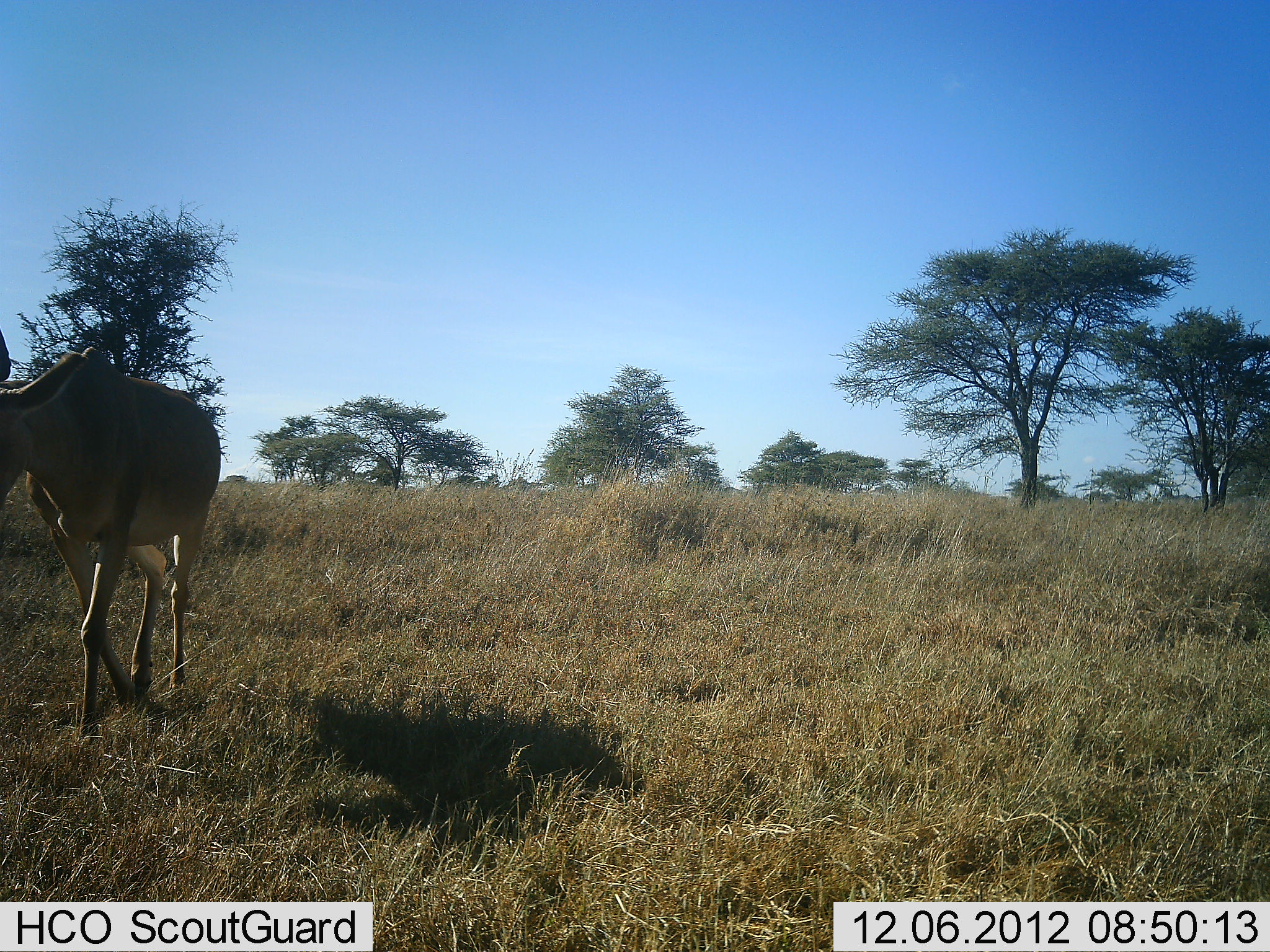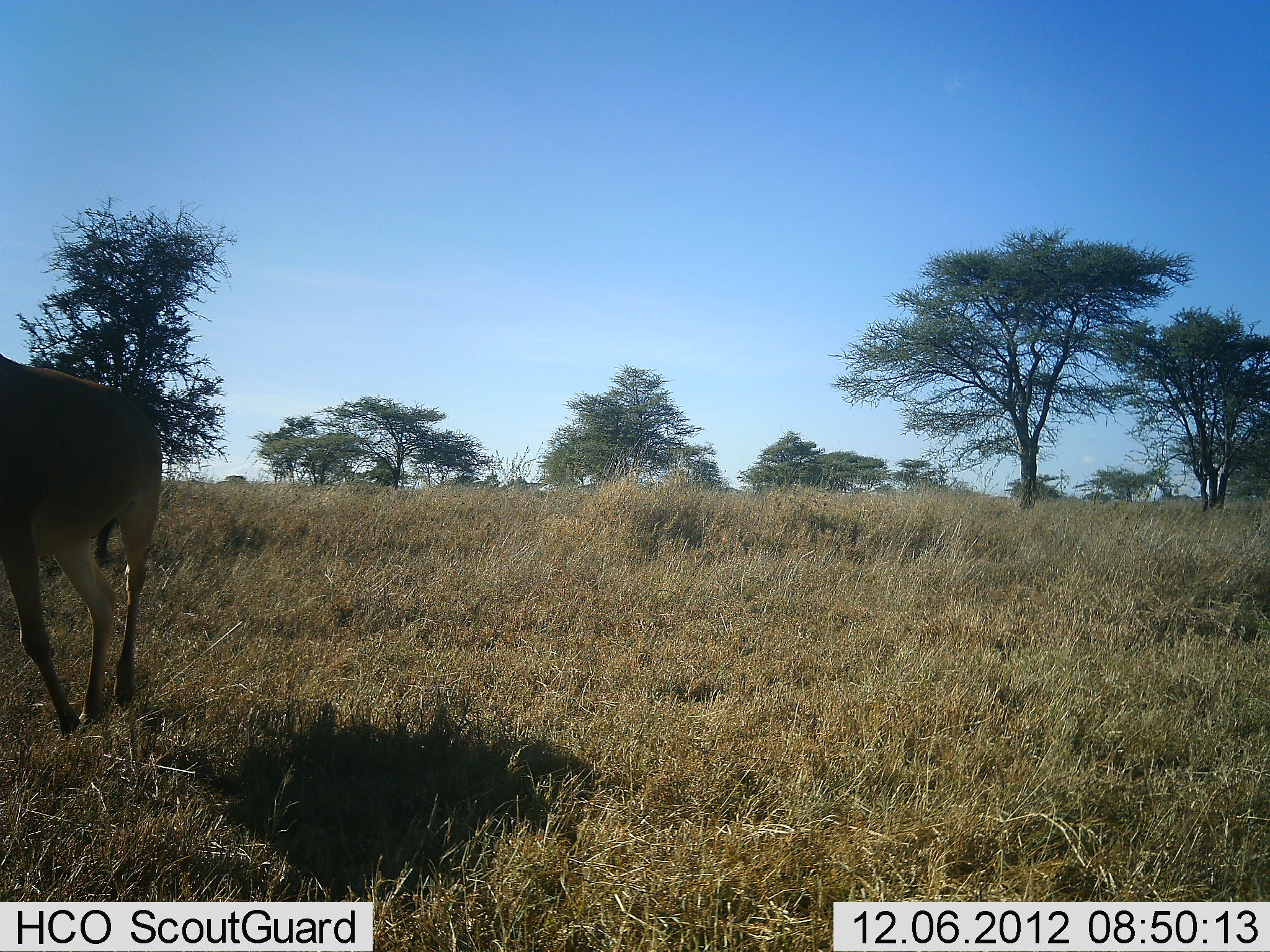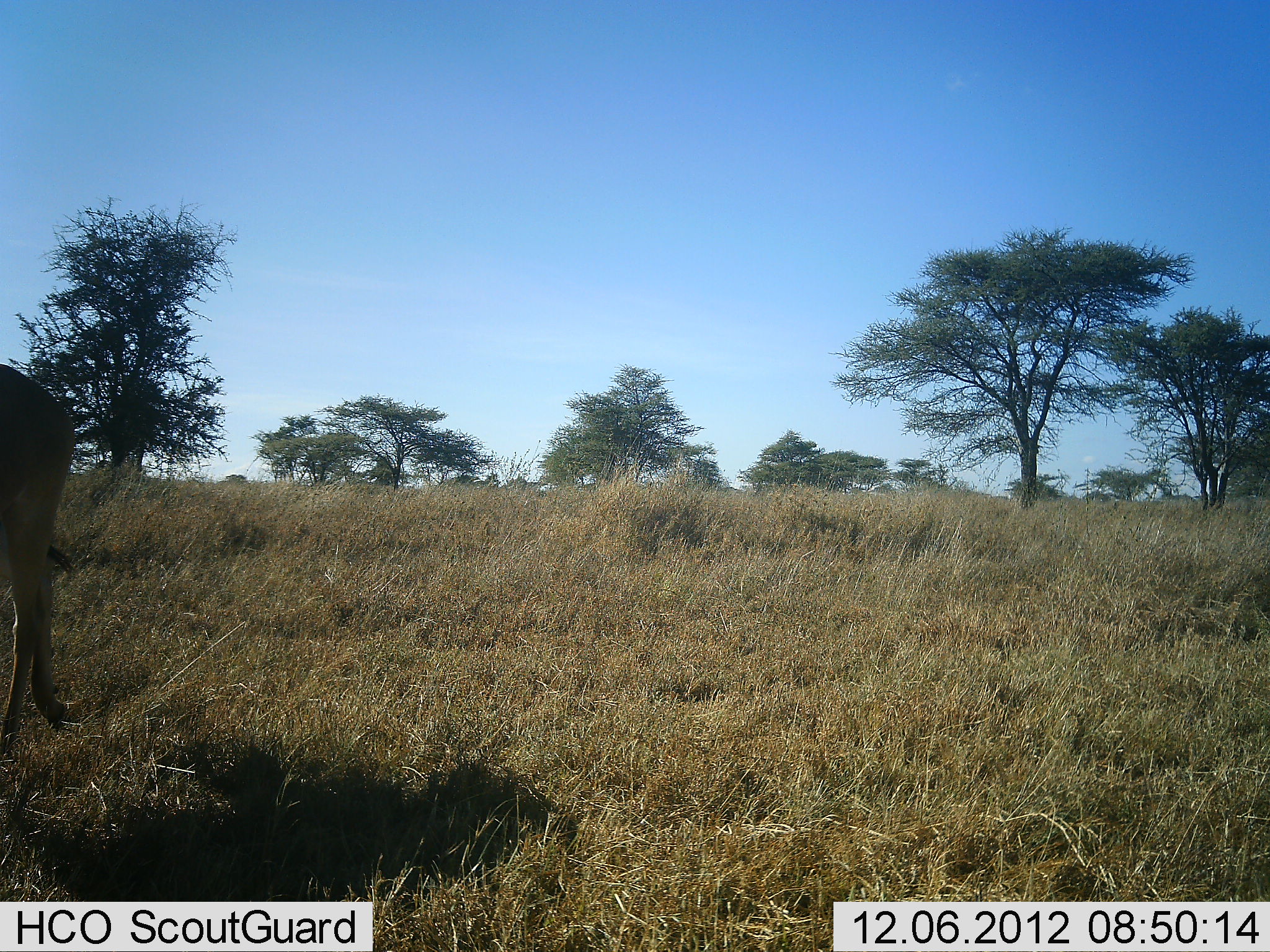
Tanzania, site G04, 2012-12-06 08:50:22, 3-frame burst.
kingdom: Animalia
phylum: Chordata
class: Mammalia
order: Artiodactyla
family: Bovidae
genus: Alcelaphus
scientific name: Alcelaphus buselaphus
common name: hartebeest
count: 1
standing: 4%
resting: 0%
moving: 96%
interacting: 0%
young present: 0%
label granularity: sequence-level